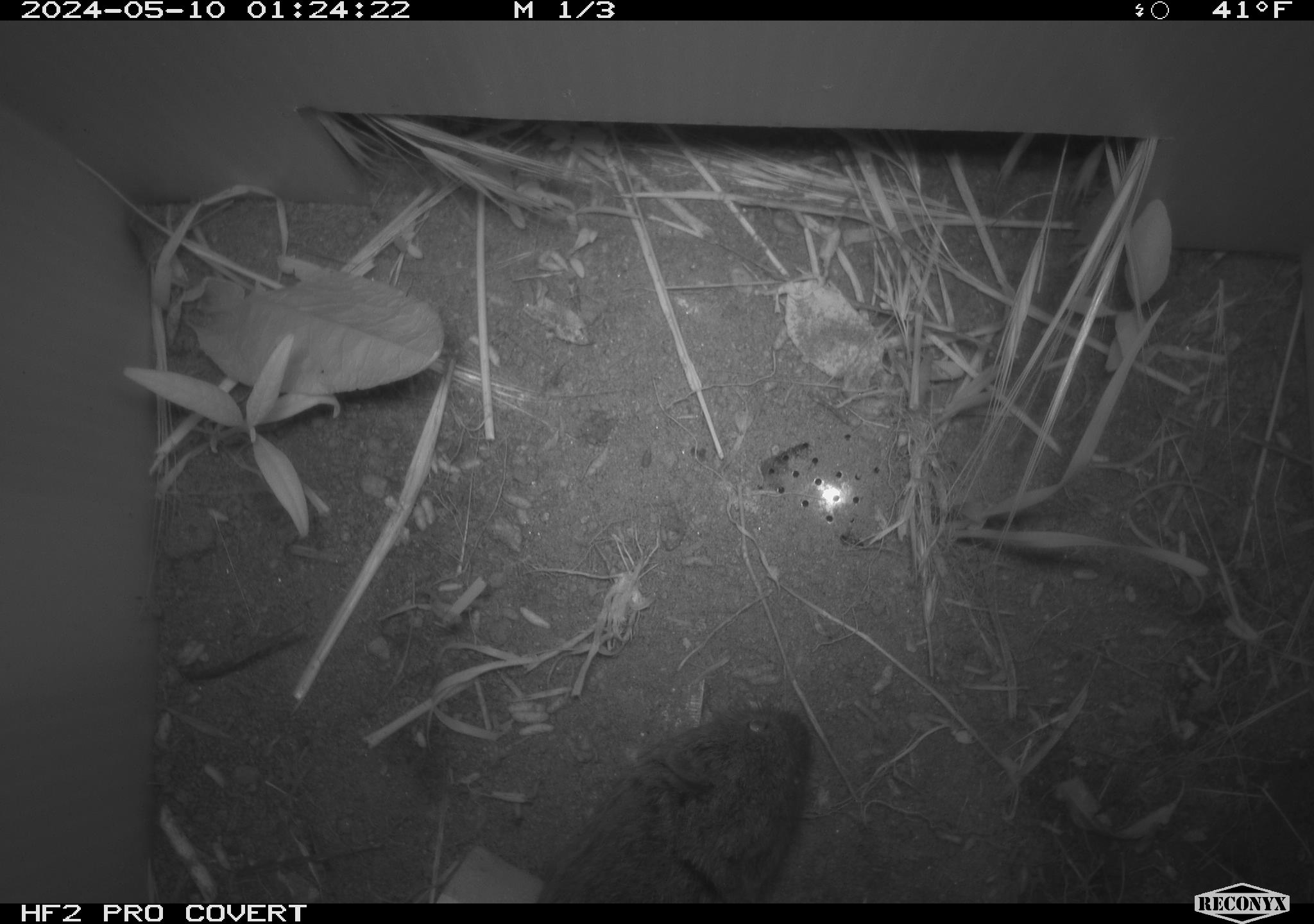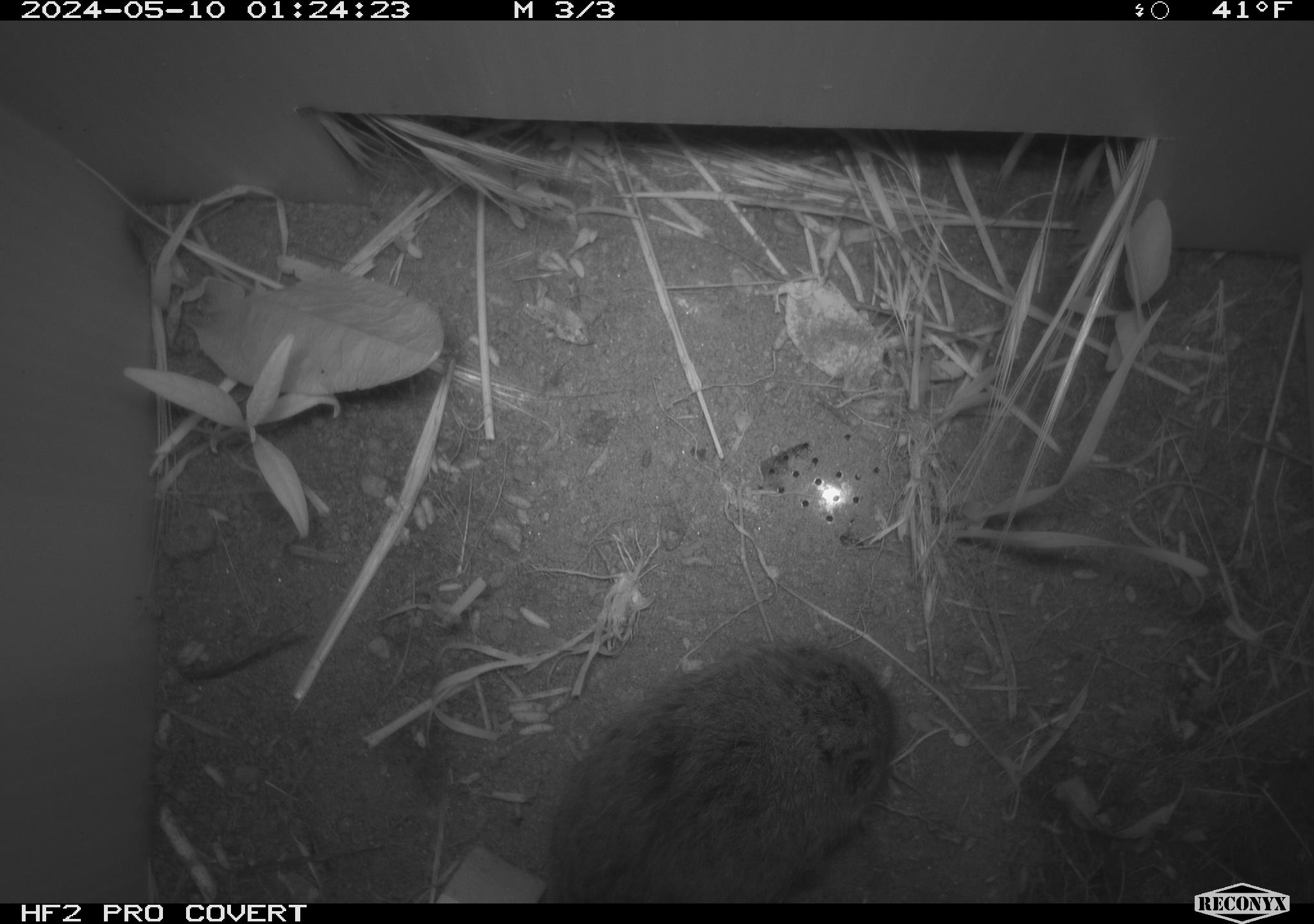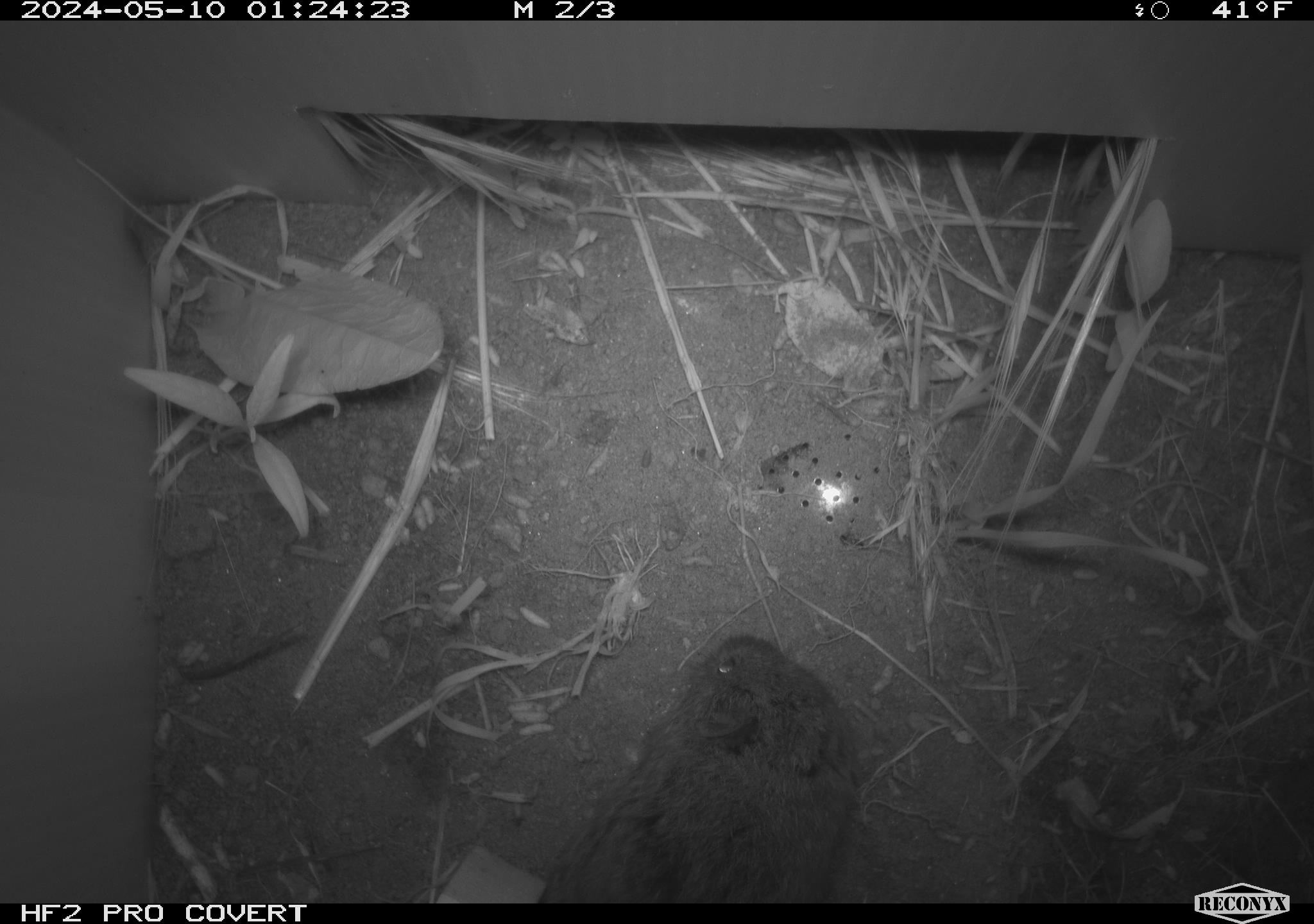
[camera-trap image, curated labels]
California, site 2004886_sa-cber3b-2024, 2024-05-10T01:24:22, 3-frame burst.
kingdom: Animalia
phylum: Chordata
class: Mammalia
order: Rodentia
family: Cricetidae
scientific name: Arvicolinae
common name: voles, lemmings, and muskrats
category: arvicolinae subfamily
Arvicolinae subfamily (voles, lemmings, and muskrats) (Arvicolinae).